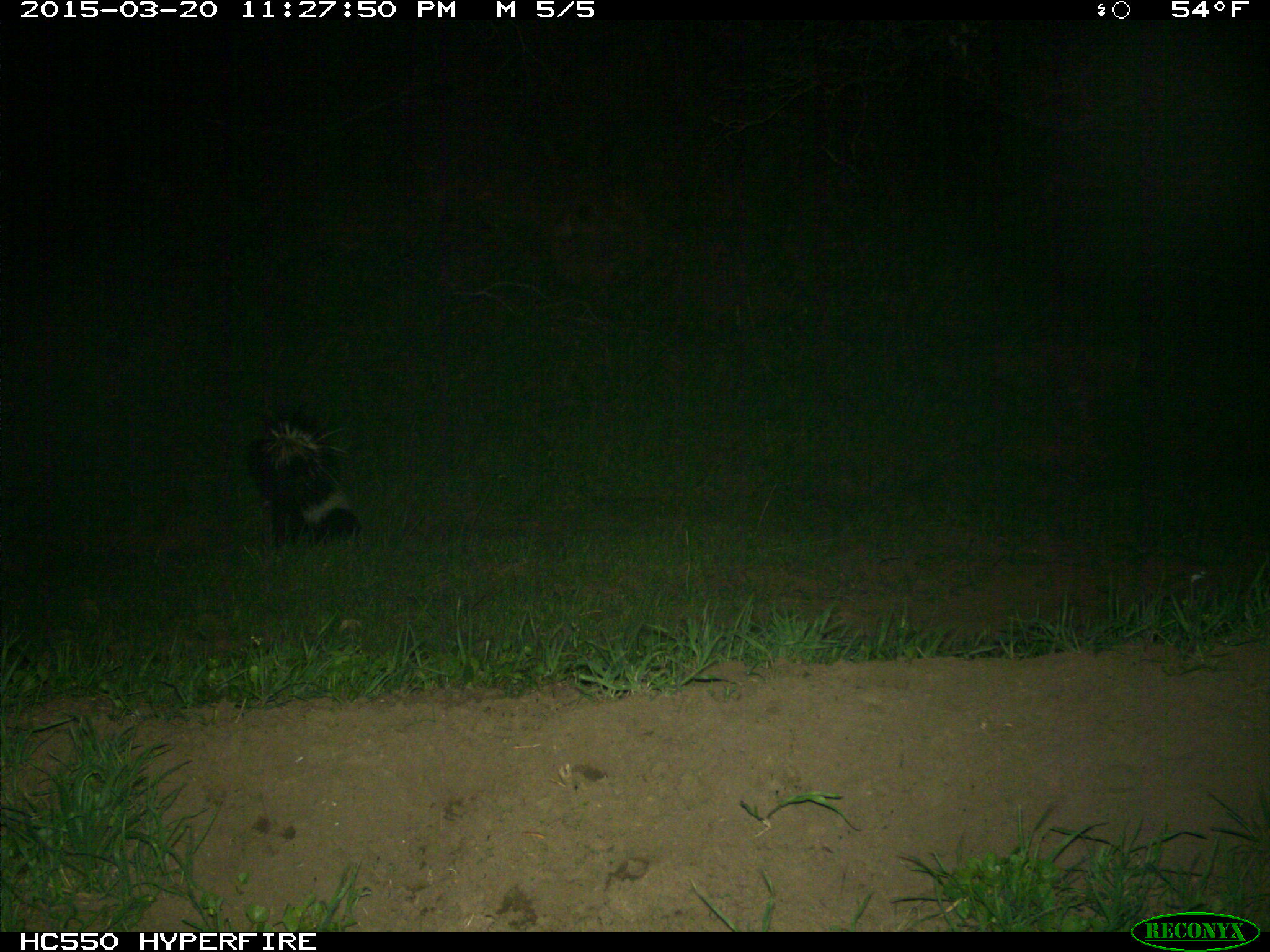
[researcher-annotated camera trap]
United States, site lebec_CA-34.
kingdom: Animalia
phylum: Chordata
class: Mammalia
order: Carnivora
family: Mephitidae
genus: Mephitis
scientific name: Mephitis mephitis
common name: striped skunk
Mephitis mephitis (striped skunk).